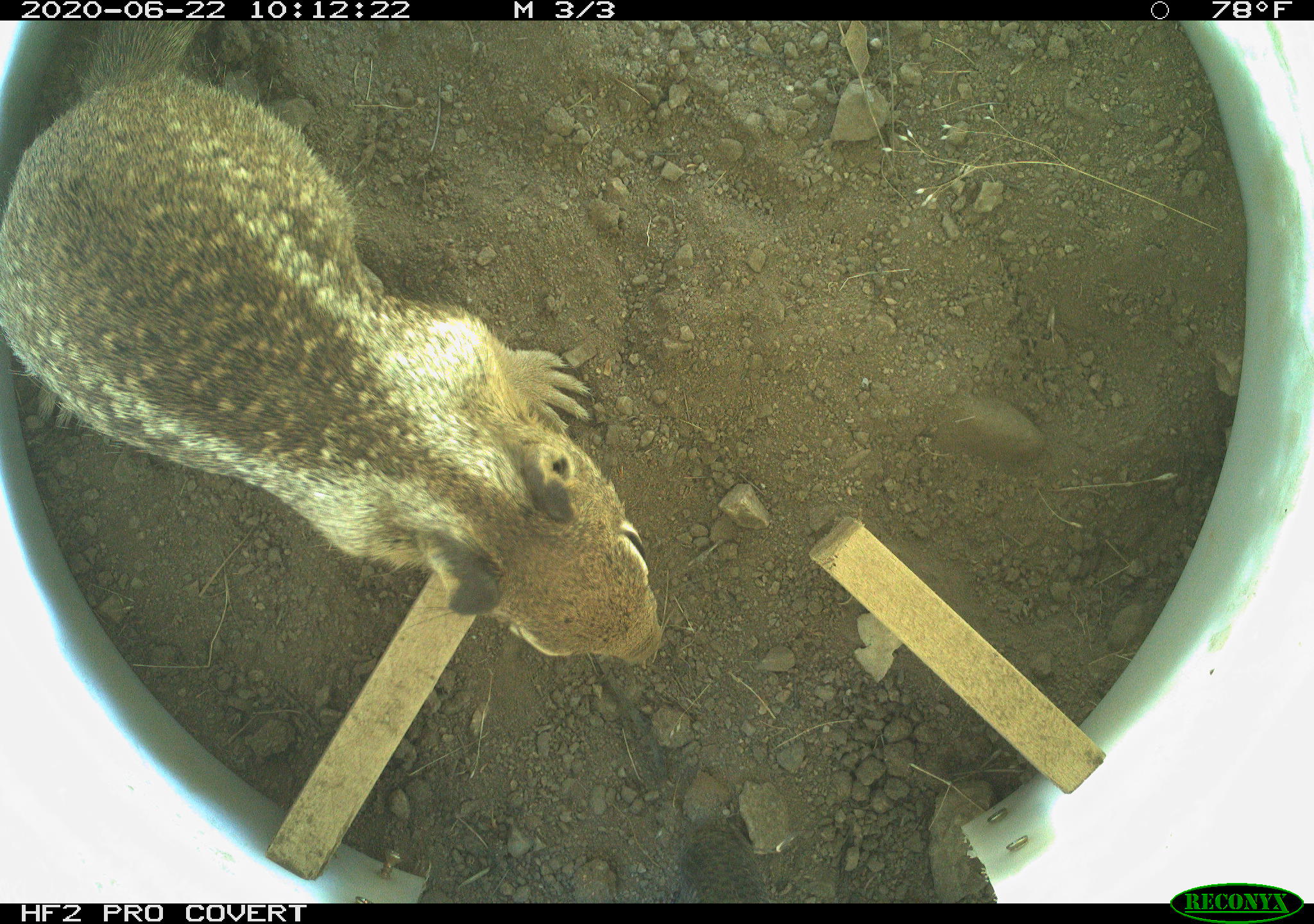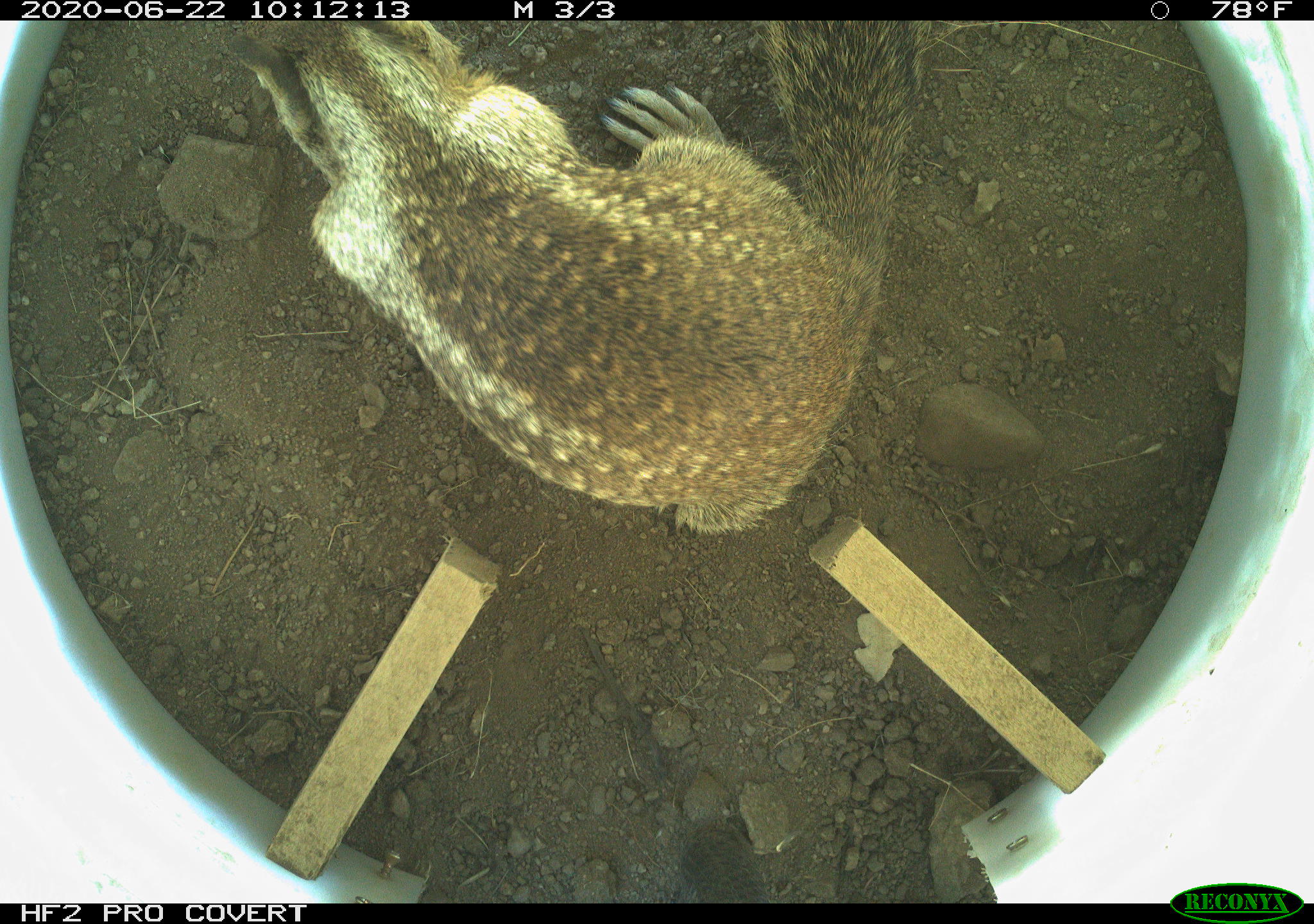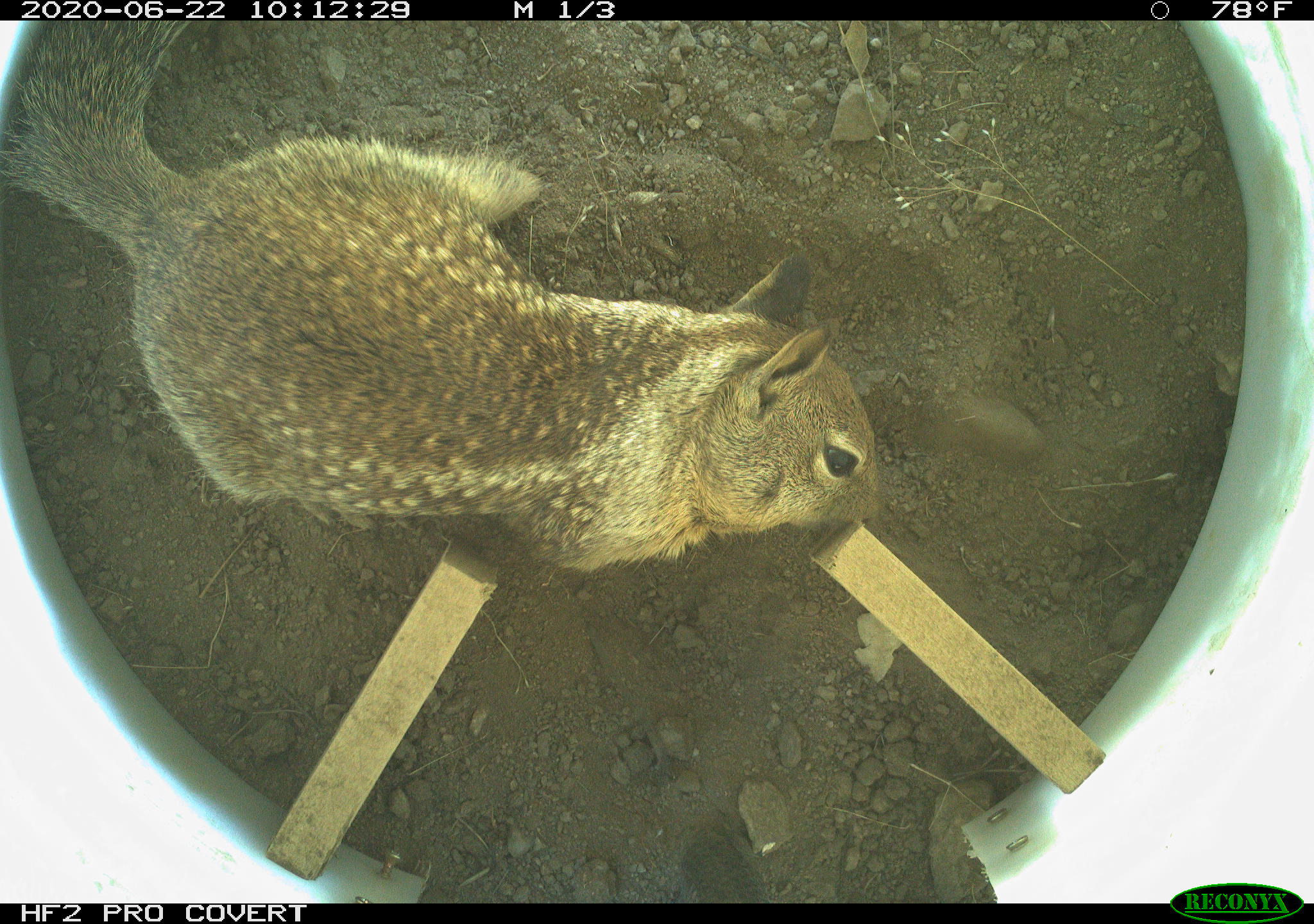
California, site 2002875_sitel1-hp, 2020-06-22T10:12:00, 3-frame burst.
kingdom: Animalia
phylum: Chordata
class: Mammalia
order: Rodentia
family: Sciuridae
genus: Otospermophilus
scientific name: Otospermophilus beecheyi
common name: california ground squirrel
California ground squirrel (Otospermophilus beecheyi).